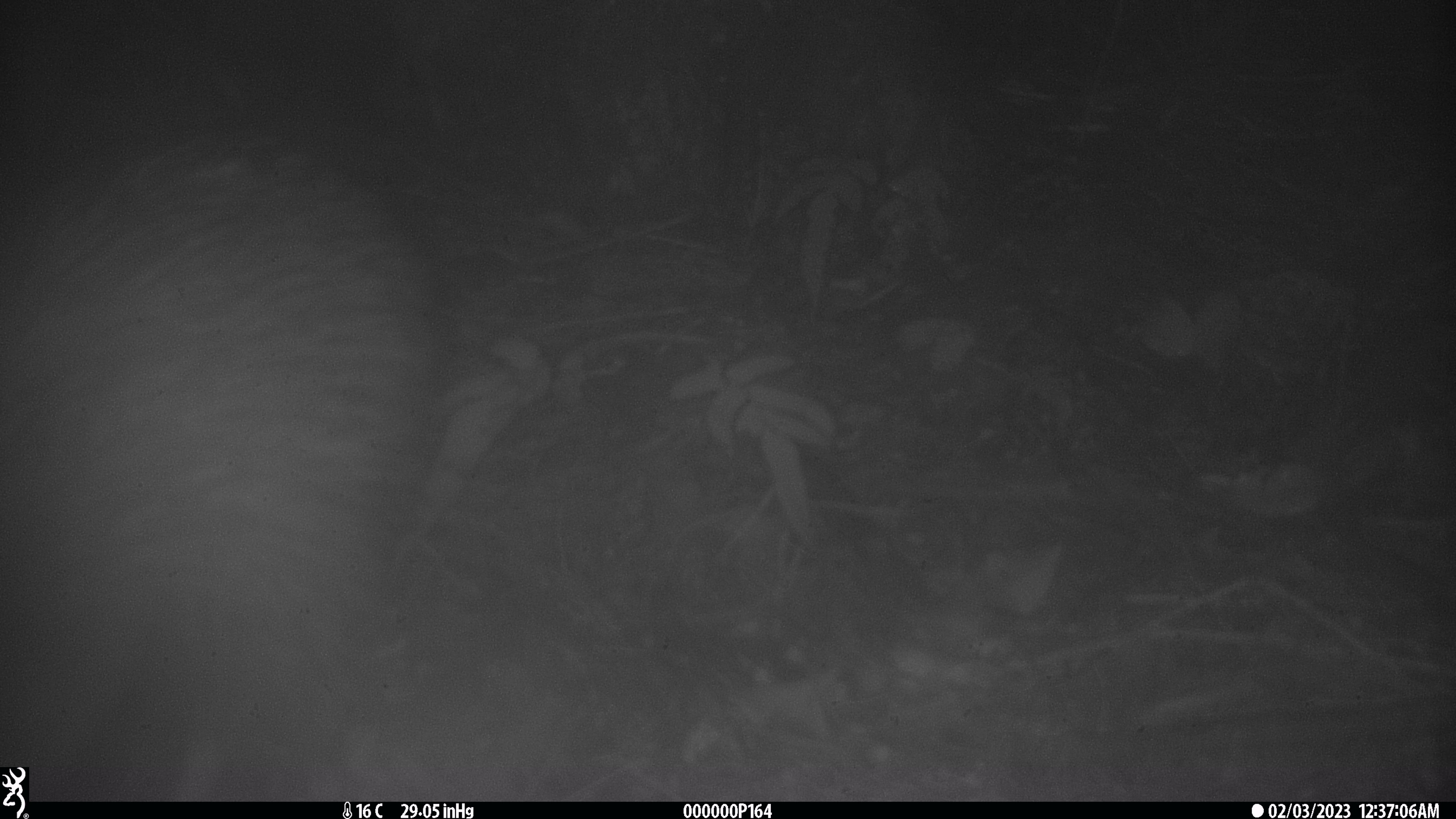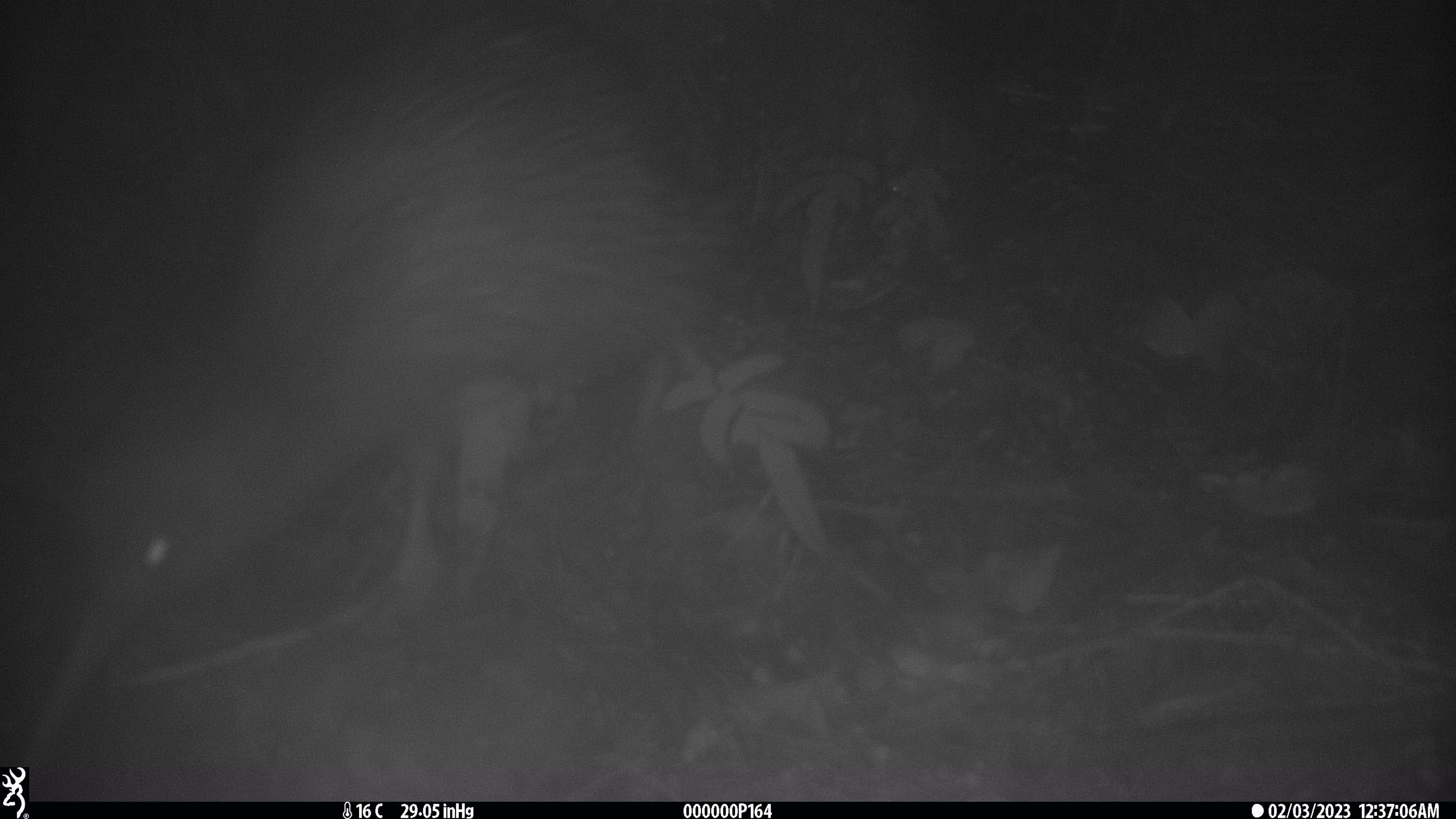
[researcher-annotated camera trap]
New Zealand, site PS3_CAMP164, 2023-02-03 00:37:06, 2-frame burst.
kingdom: Animalia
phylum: Chordata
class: Aves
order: Apterygiformes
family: Apterygidae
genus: Apteryx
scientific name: Apteryx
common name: kiwi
Kiwi (Apteryx).